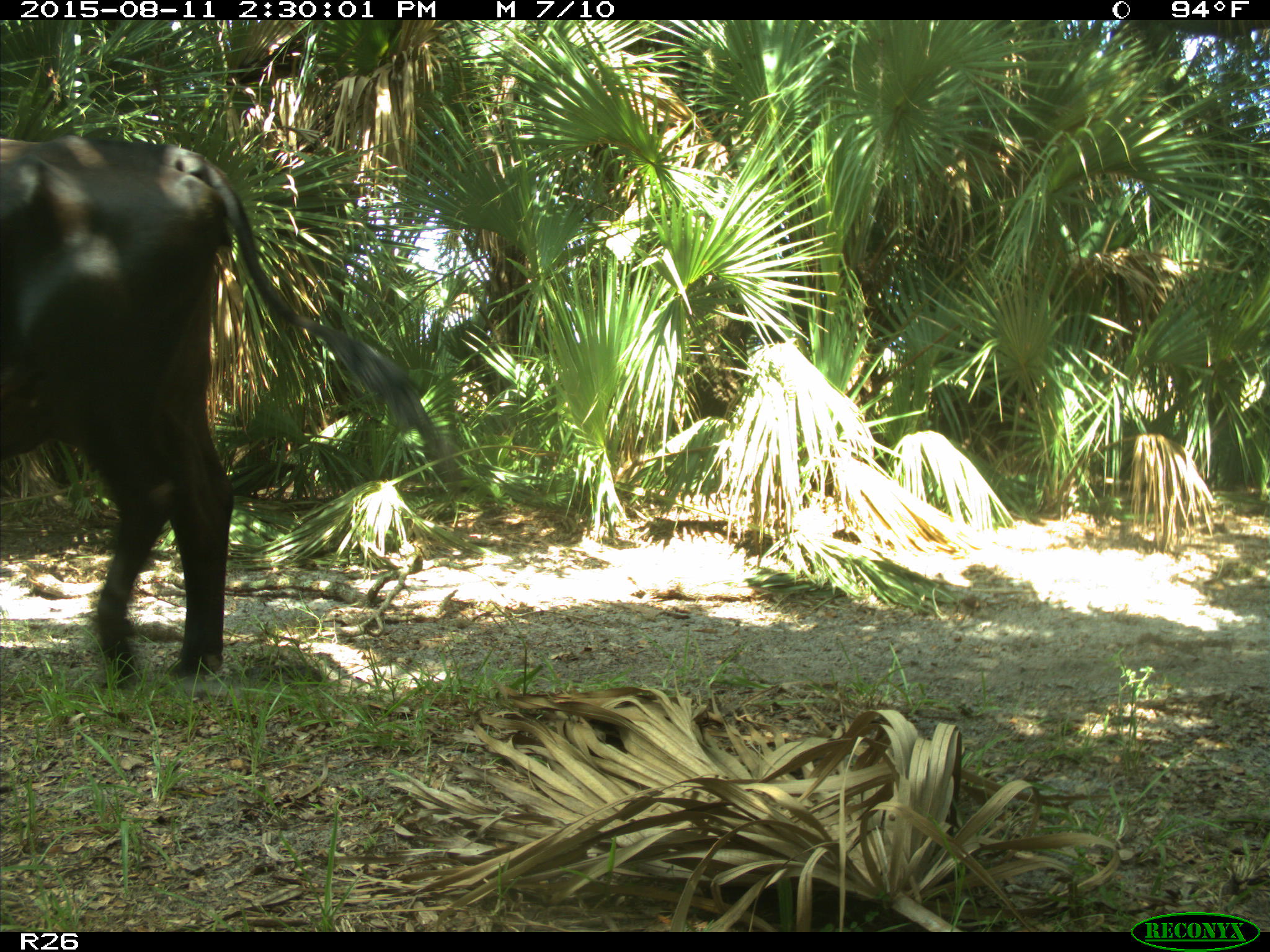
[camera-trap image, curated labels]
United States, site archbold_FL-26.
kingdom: Animalia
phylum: Chordata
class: Mammalia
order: Artiodactyla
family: Bovidae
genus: Bos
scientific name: Bos taurus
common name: domestic cow